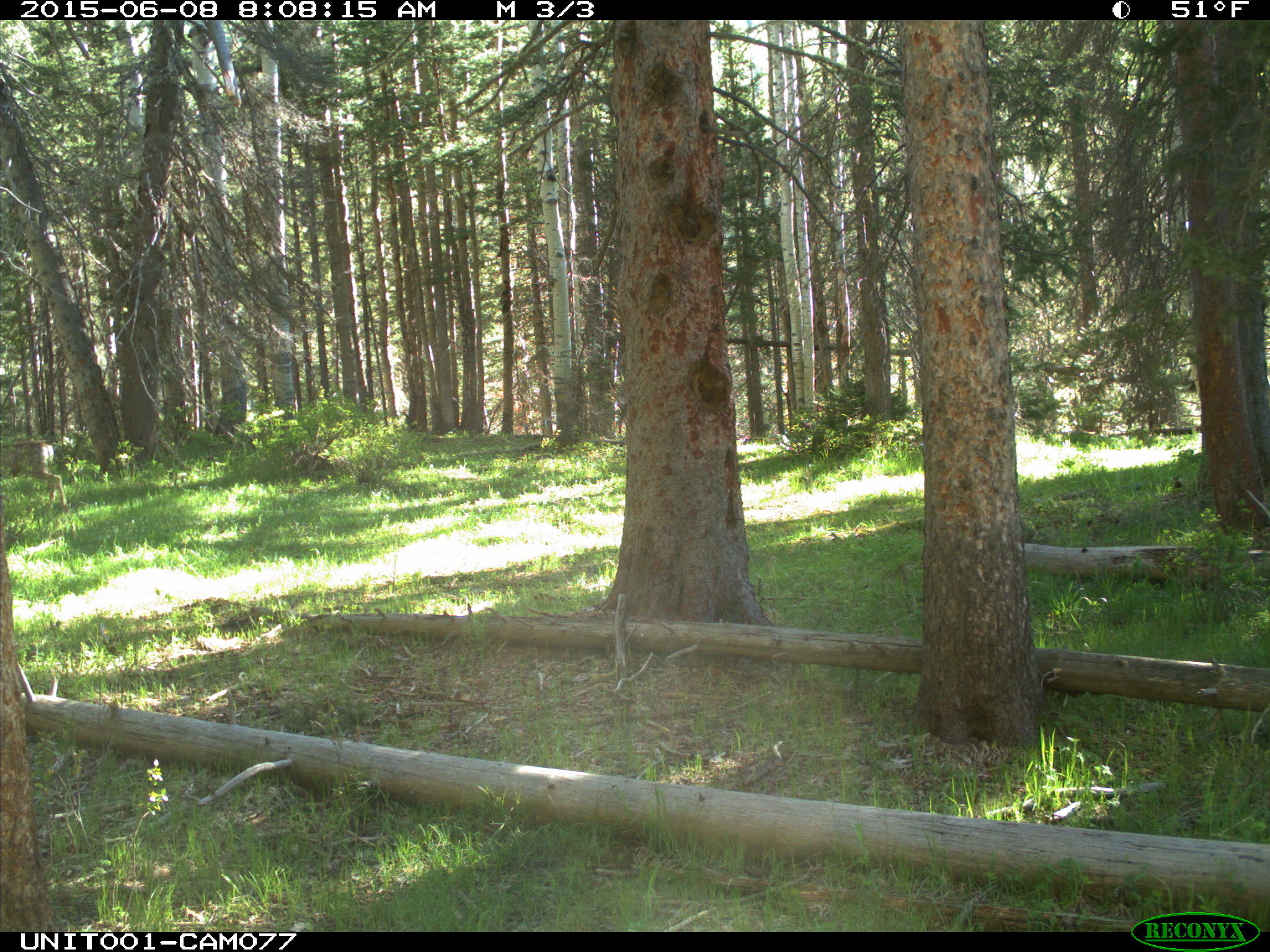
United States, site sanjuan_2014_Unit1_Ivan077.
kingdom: Animalia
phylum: Chordata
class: Mammalia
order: Artiodactyla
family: Cervidae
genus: Odocoileus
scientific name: Odocoileus hemionus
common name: mule deer